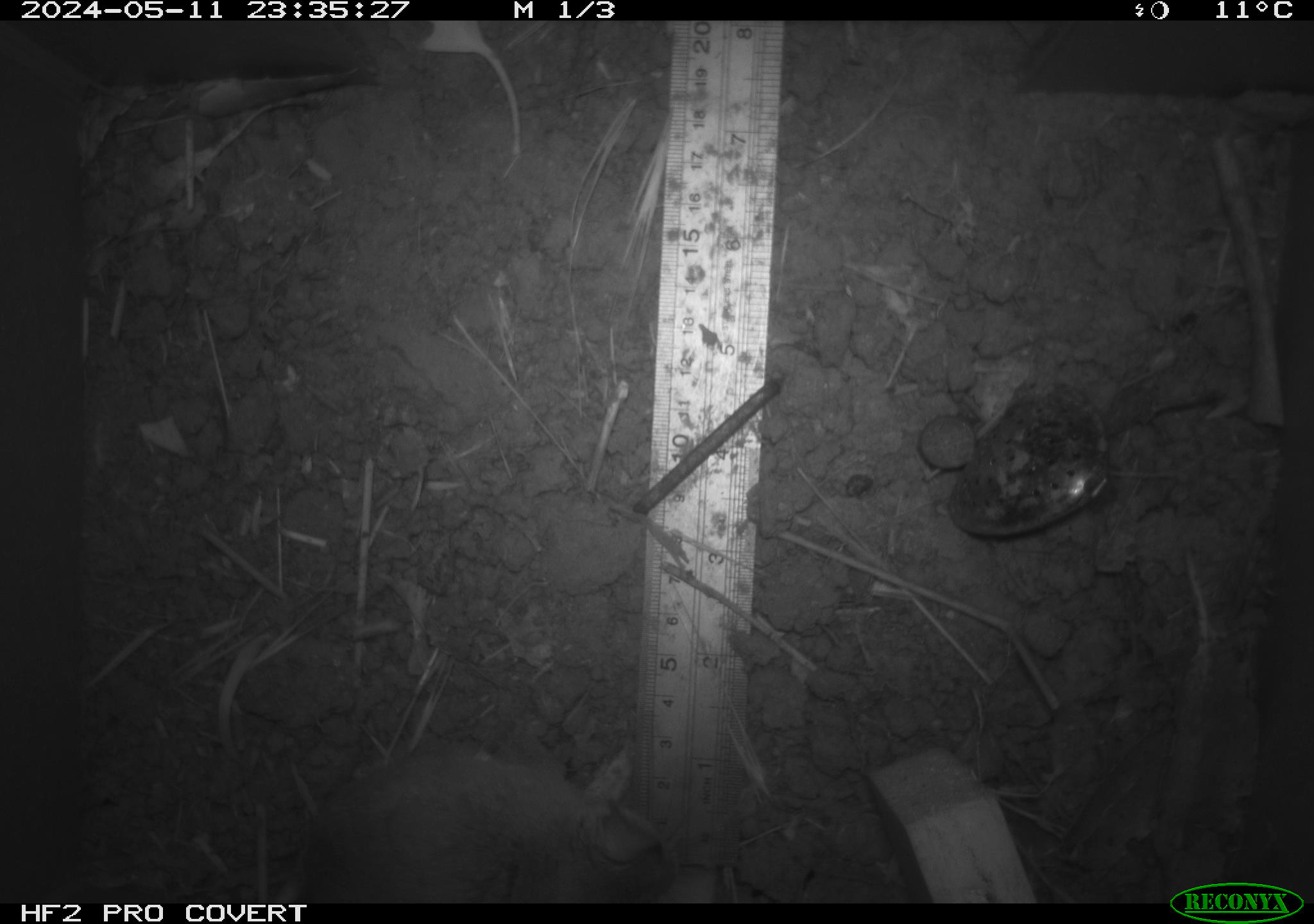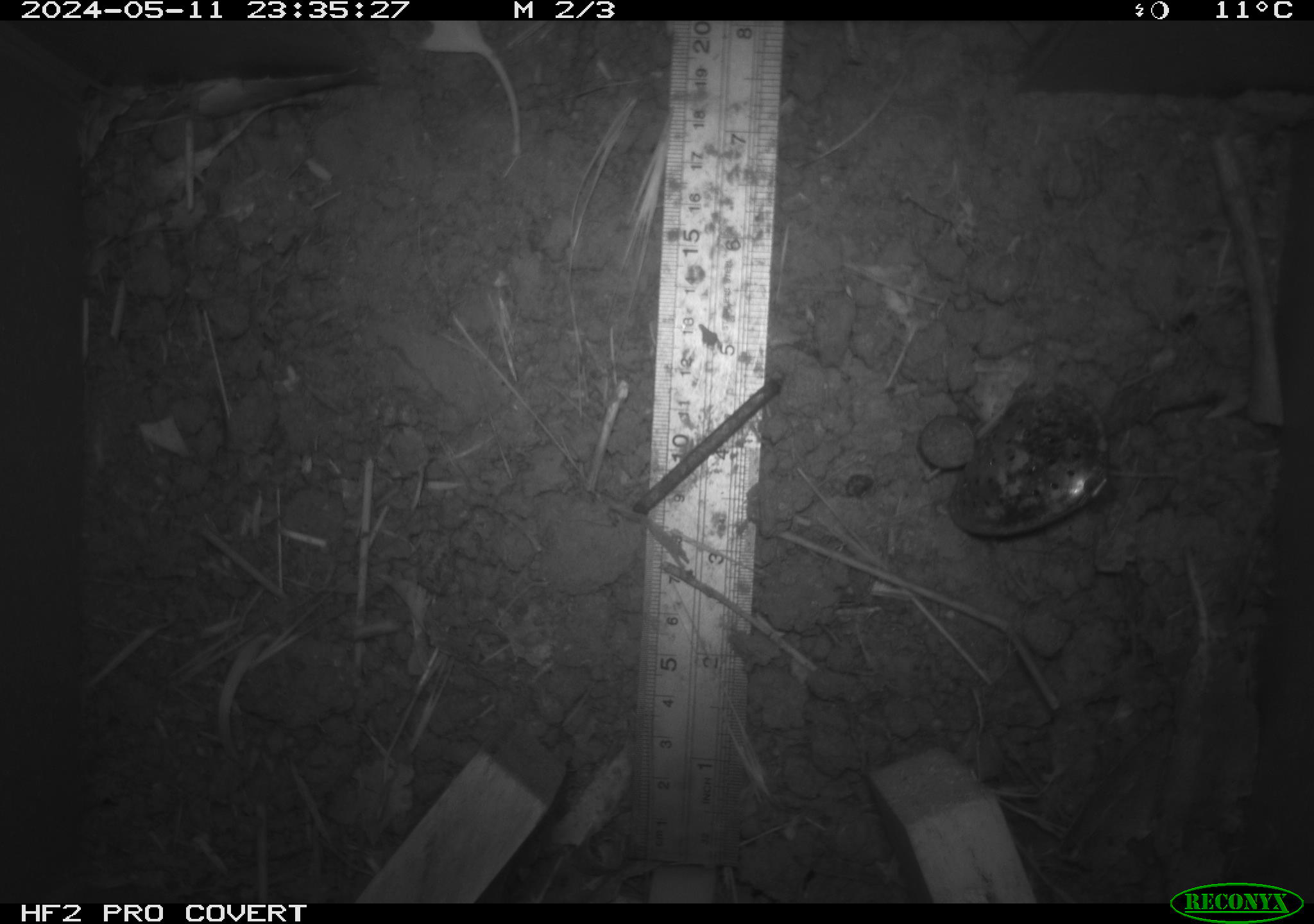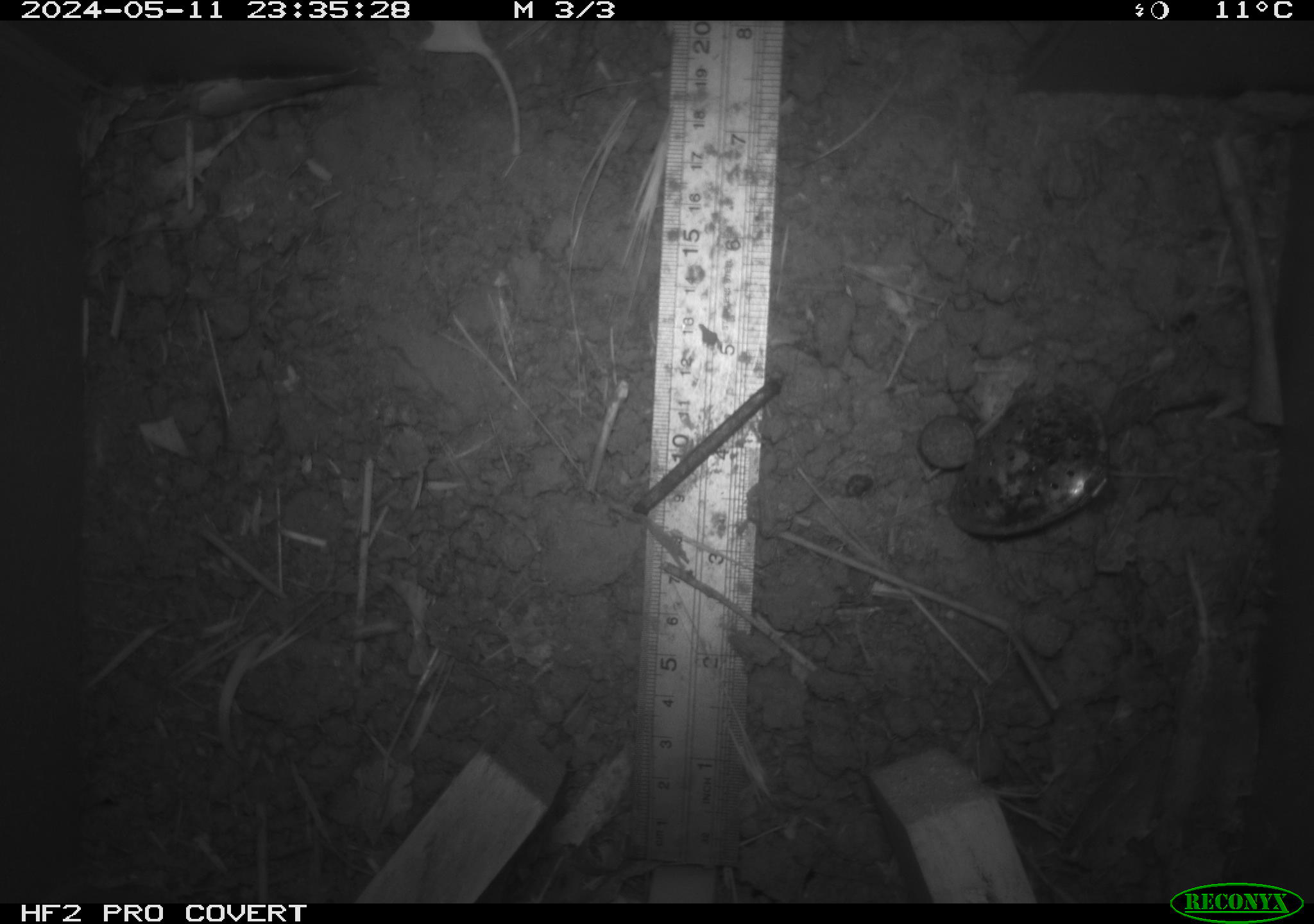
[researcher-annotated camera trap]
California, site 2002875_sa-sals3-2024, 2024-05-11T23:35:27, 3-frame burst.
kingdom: Animalia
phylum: Chordata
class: Mammalia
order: Rodentia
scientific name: Rodentia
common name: rodent